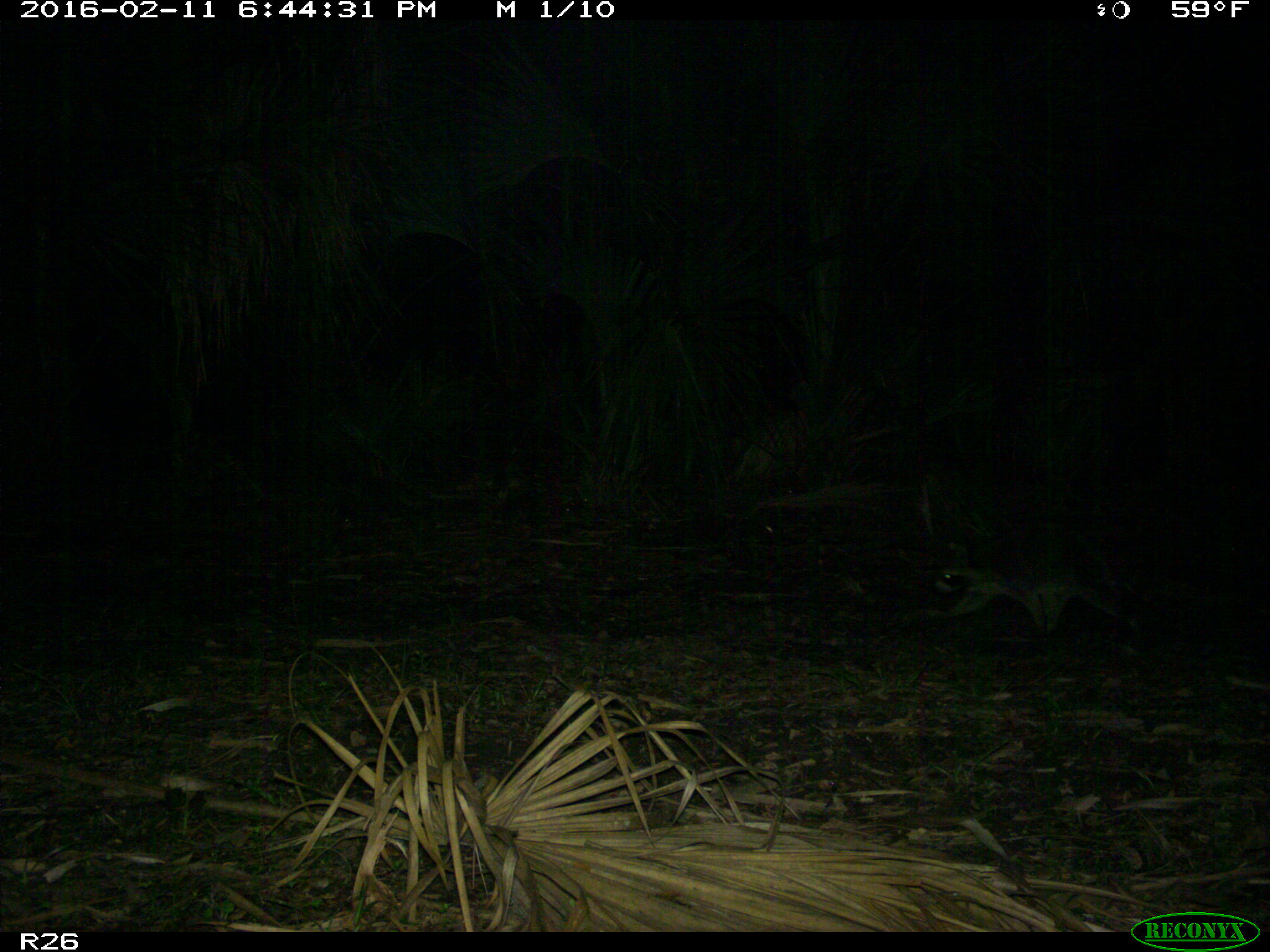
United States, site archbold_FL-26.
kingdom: Animalia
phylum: Chordata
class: Mammalia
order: Carnivora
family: Procyonidae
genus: Procyon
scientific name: Procyon lotor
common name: common raccoon